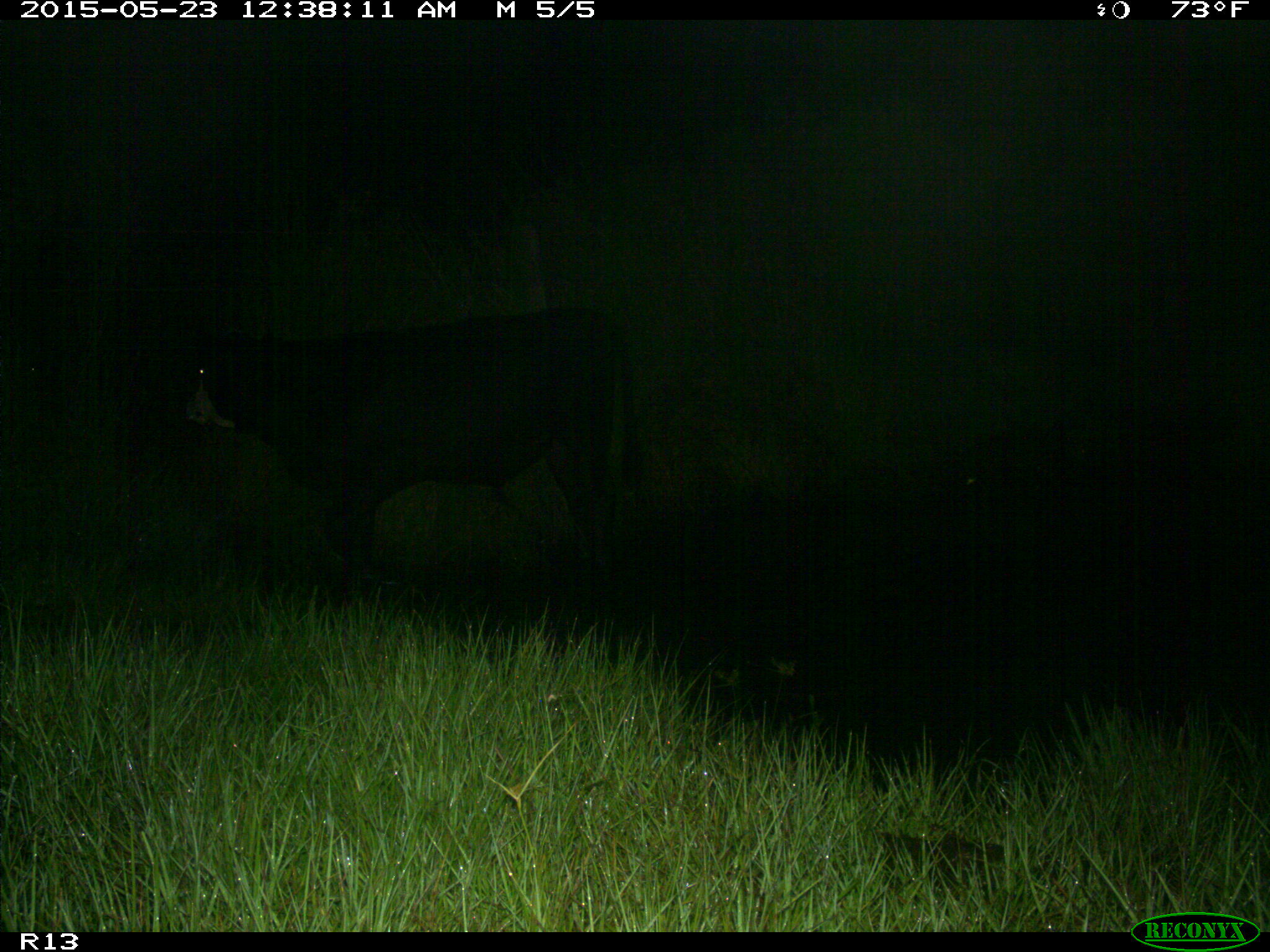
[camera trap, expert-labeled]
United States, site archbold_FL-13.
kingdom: Animalia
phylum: Chordata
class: Mammalia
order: Artiodactyla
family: Bovidae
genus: Bos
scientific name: Bos taurus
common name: domestic cow